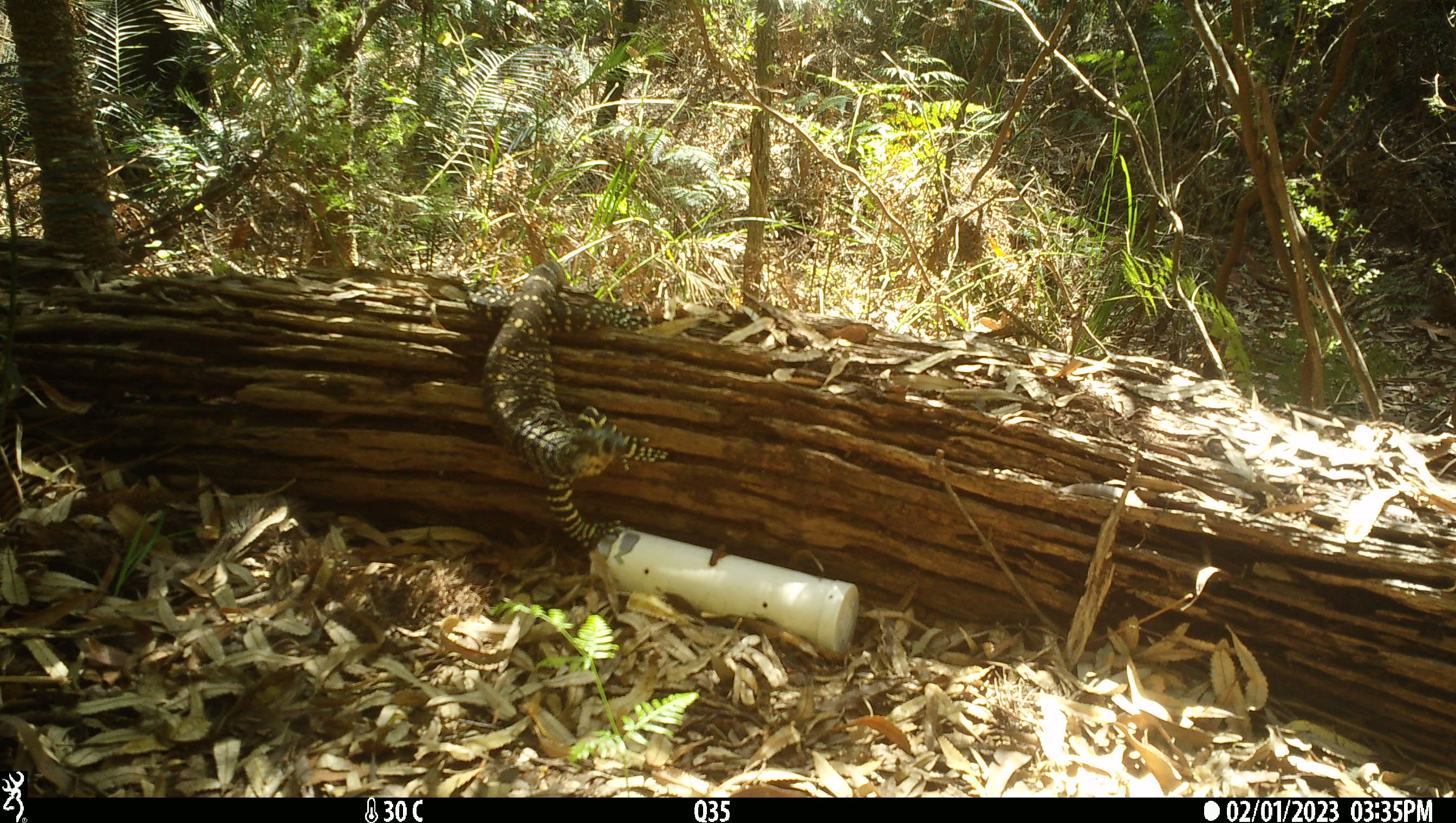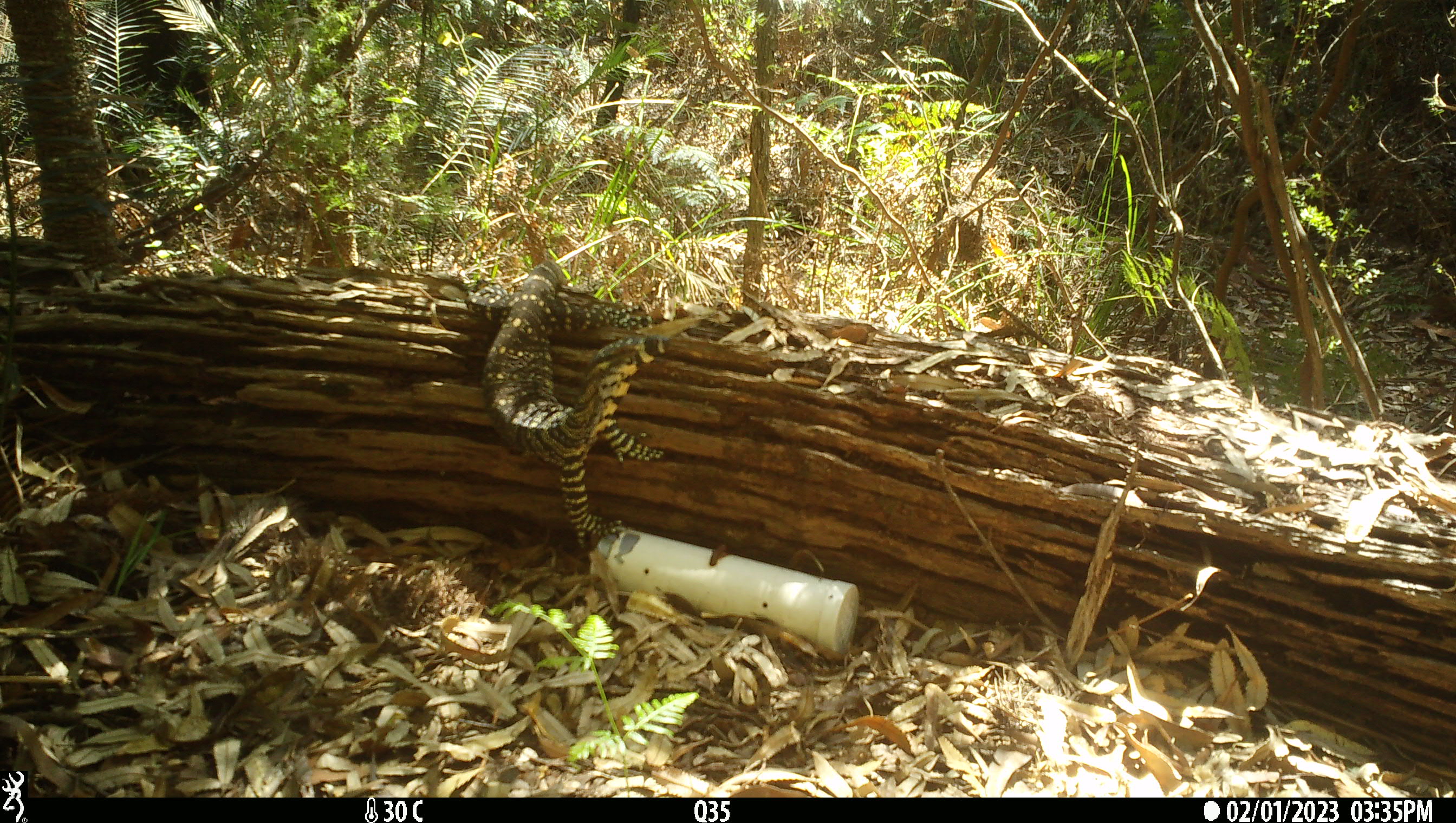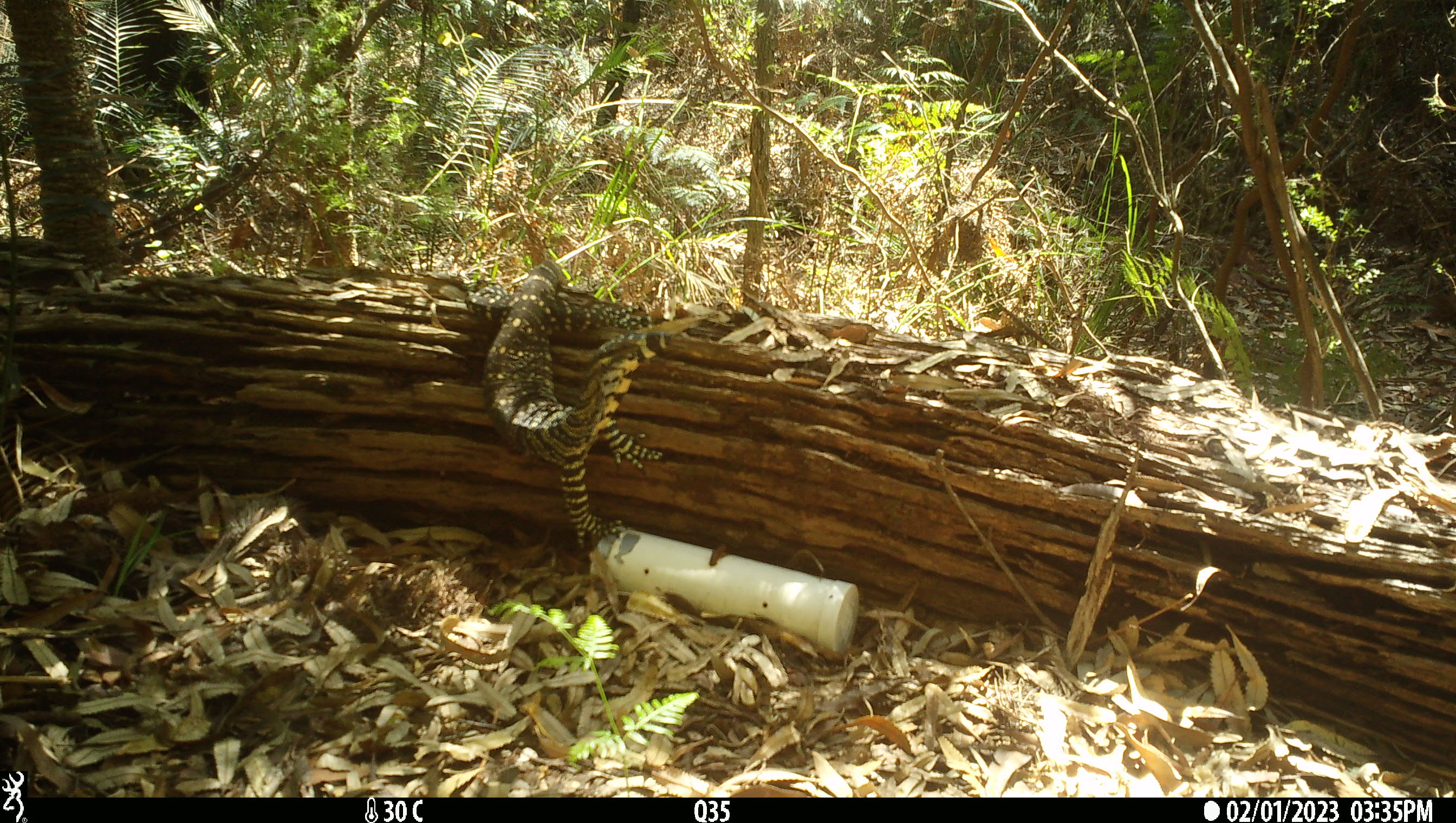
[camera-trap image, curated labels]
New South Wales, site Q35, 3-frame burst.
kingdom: Animalia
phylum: Chordata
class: Reptilia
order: Squamata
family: Varanidae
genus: Varanus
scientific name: Varanus varius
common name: lace monitor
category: goanna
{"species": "goanna (lace monitor) (Varanus varius)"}